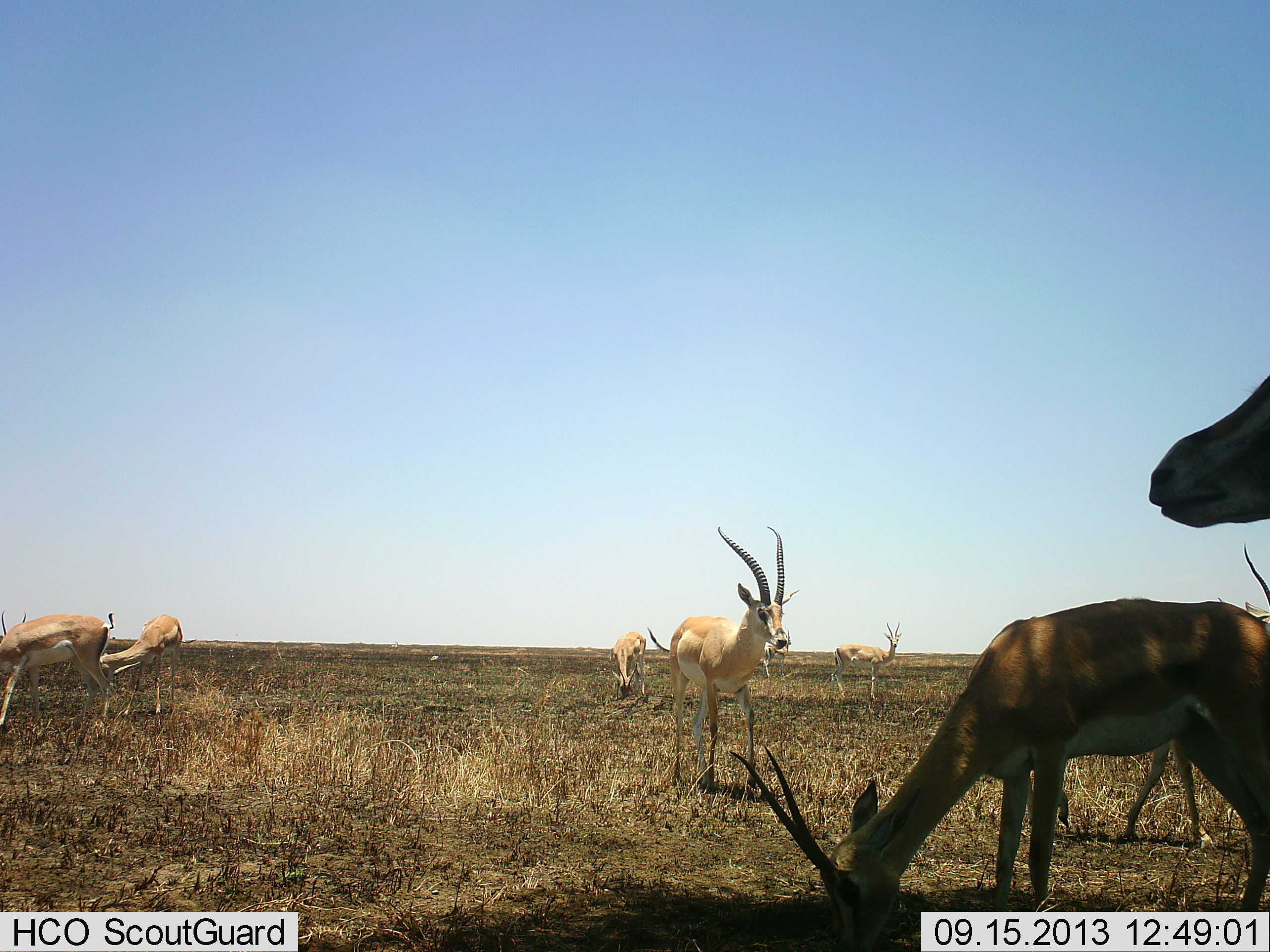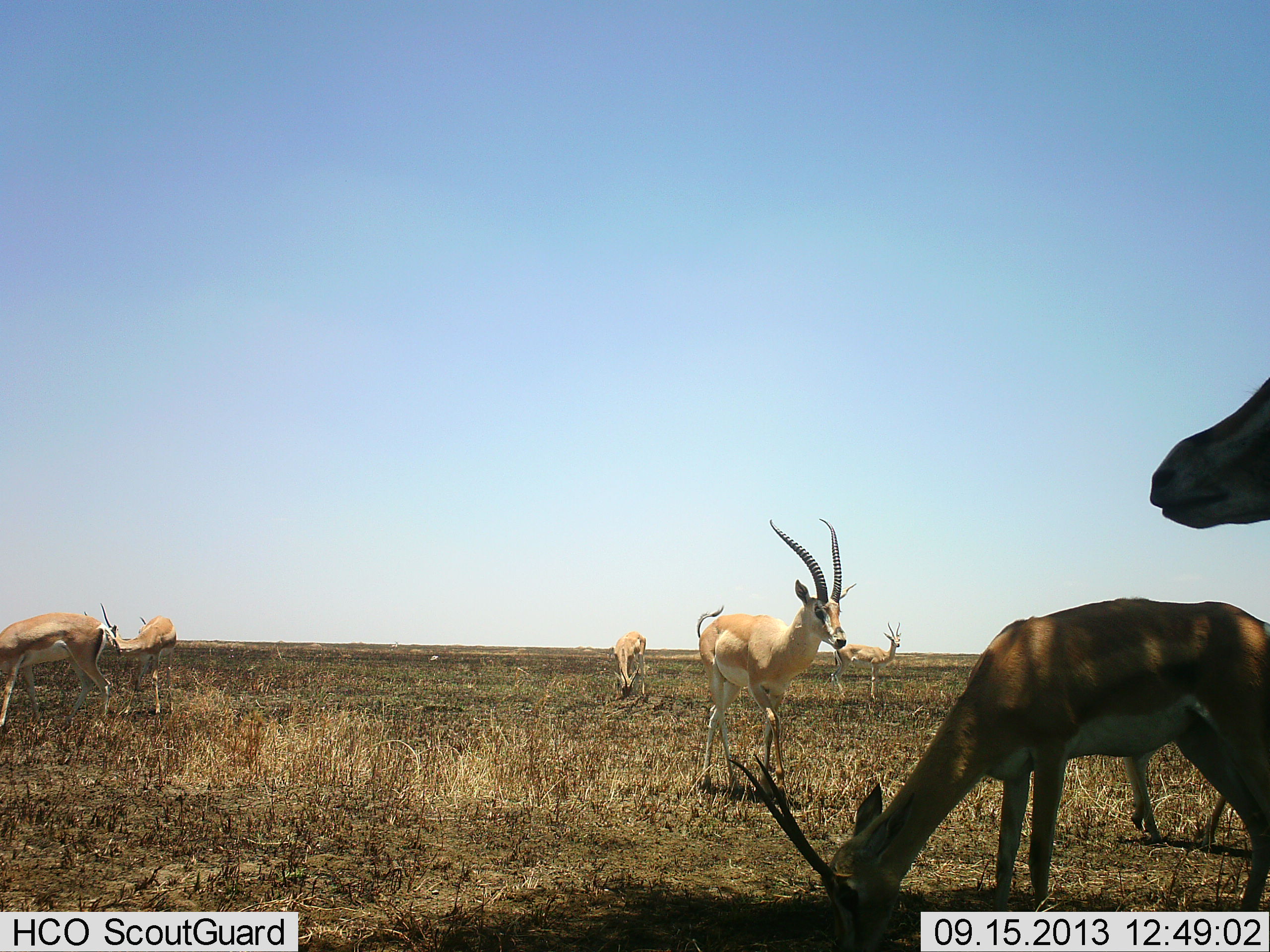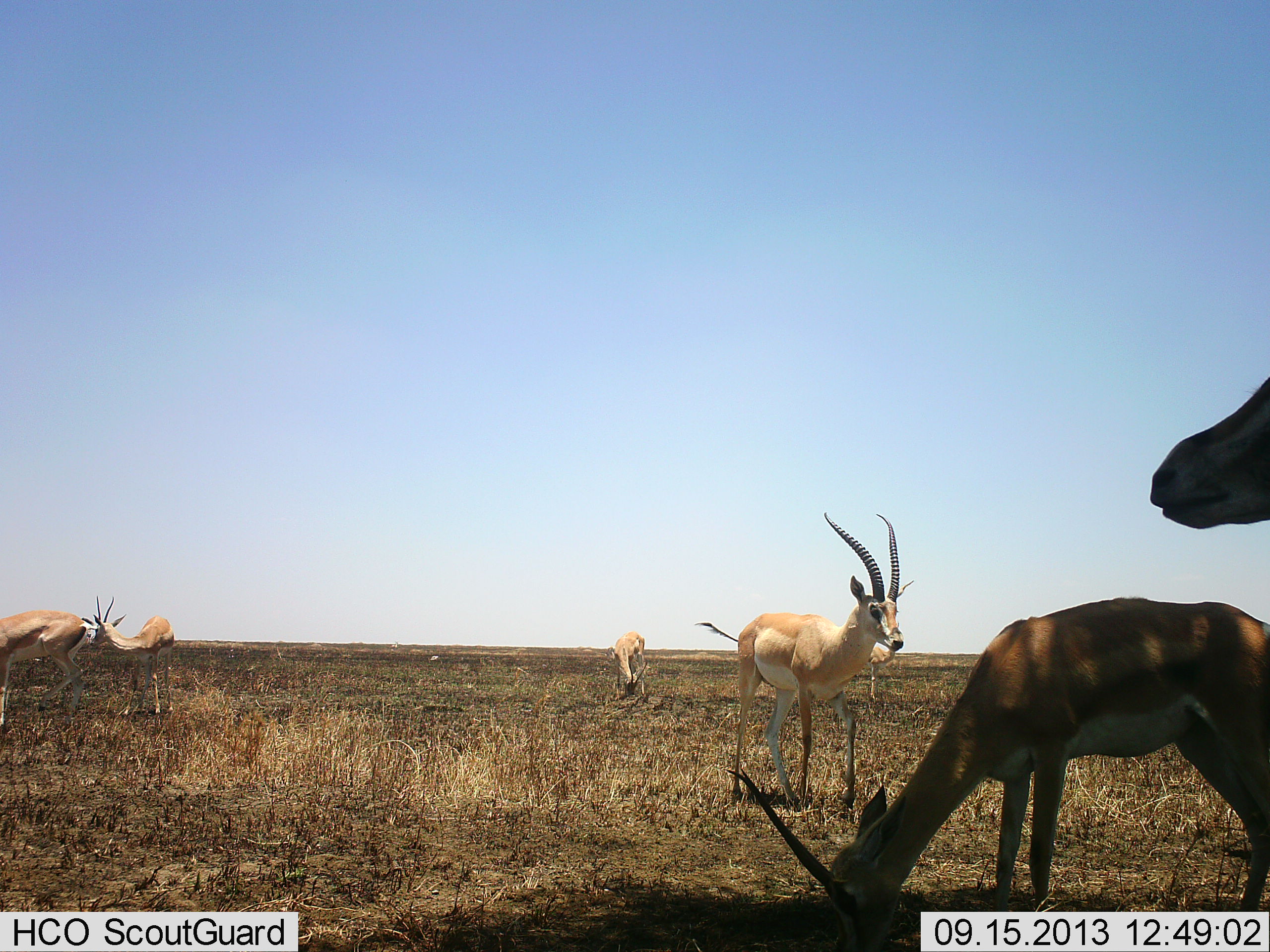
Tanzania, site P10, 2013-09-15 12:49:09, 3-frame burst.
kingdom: Animalia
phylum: Chordata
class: Mammalia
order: Artiodactyla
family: Bovidae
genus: Nanger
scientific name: Nanger granti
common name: grant's gazelle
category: gazellegrants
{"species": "gazellegrants (grant's gazelle) (Nanger granti)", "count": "8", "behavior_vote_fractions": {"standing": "73%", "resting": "0%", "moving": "64%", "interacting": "0%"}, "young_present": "0%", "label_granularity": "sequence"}